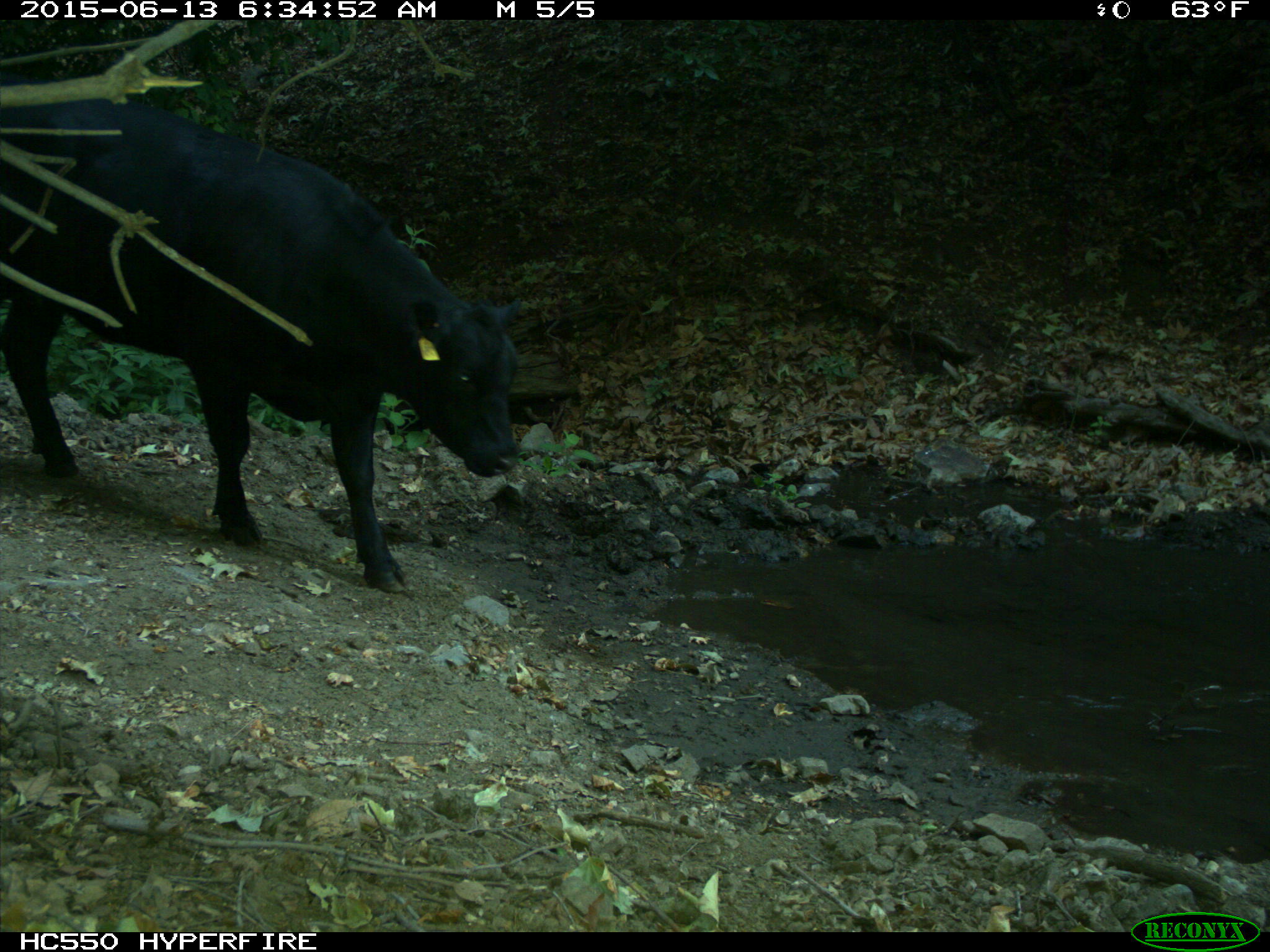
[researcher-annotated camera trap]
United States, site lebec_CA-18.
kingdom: Animalia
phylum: Chordata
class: Mammalia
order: Artiodactyla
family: Bovidae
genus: Bos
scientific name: Bos taurus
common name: domestic cow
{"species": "Bos taurus (domestic cow)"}